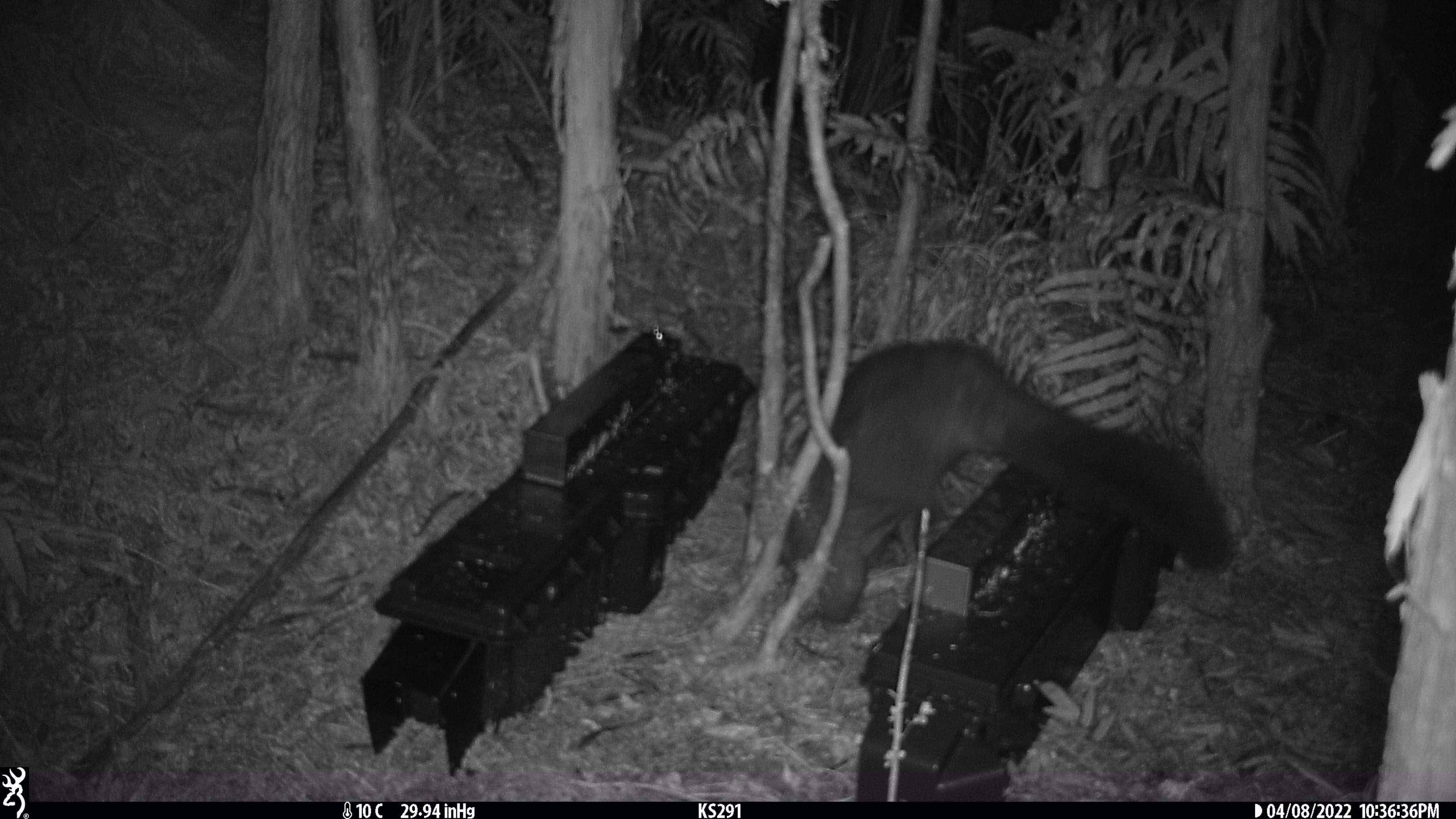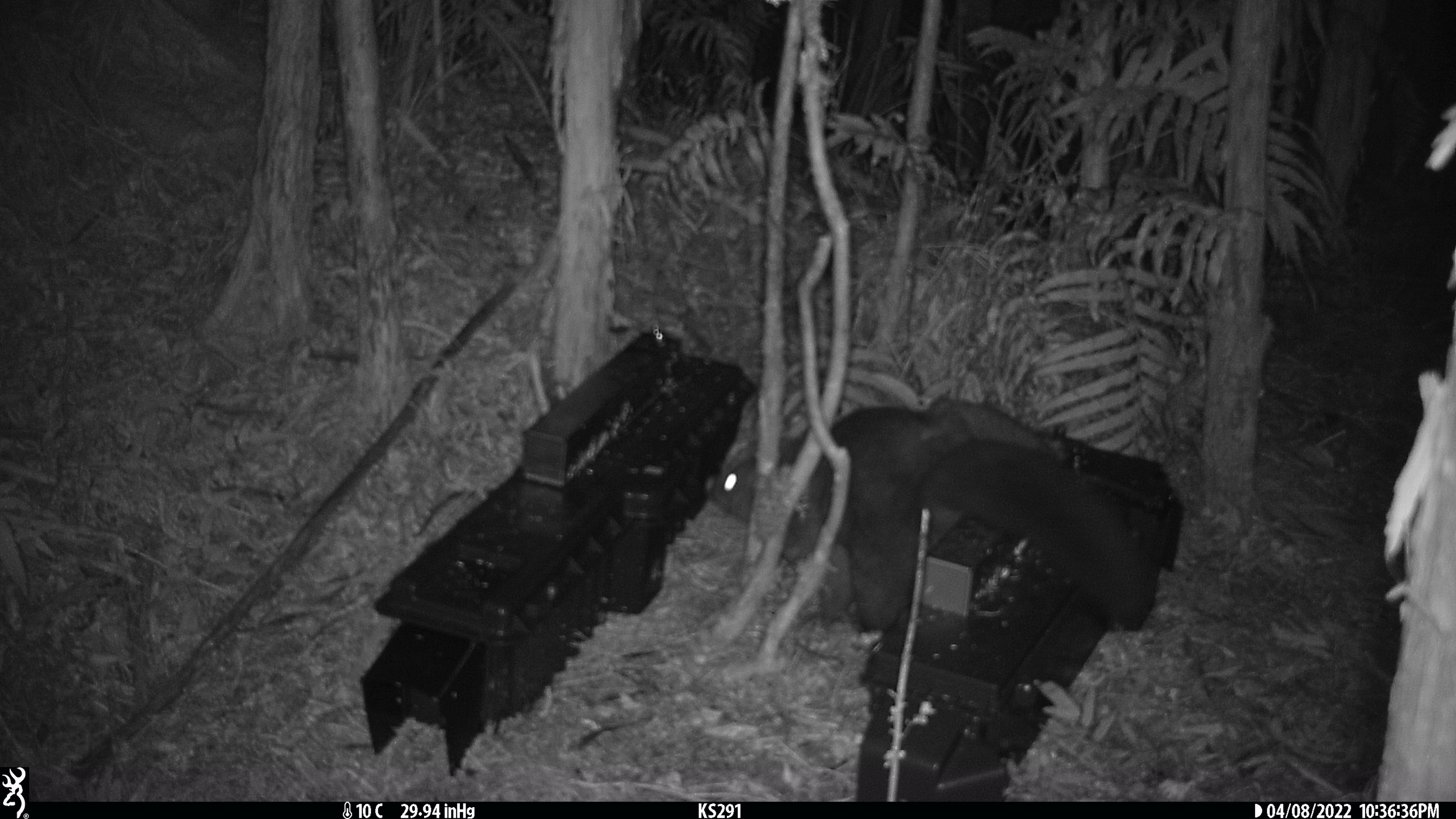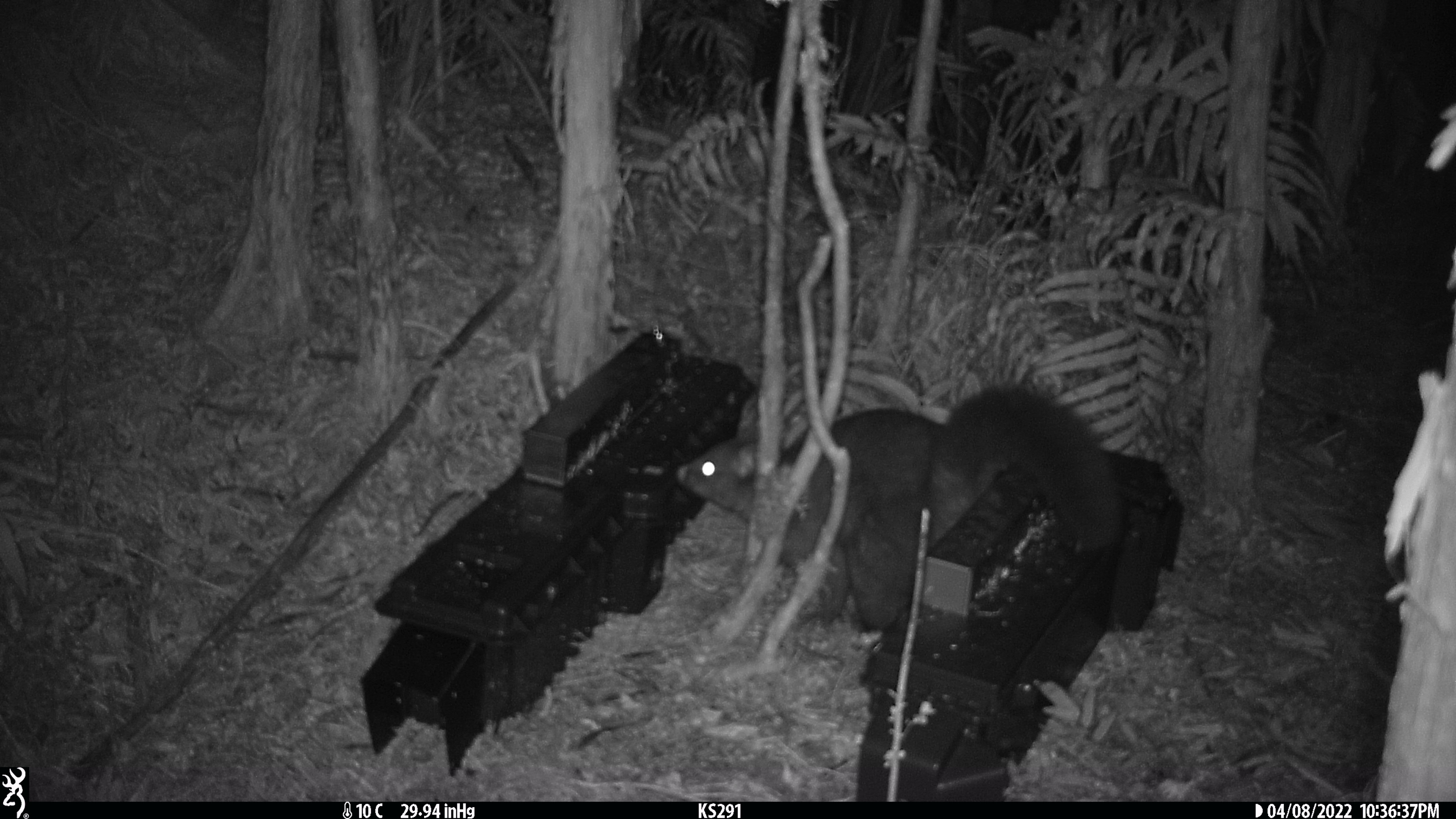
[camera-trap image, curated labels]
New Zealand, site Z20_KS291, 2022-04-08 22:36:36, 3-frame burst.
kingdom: Animalia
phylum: Chordata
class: Mammalia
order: Diprotodontia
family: Phalangeridae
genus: Trichosurus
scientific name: Trichosurus vulpecula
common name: common brushtail possum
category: possum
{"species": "possum (common brushtail possum) (Trichosurus vulpecula)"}